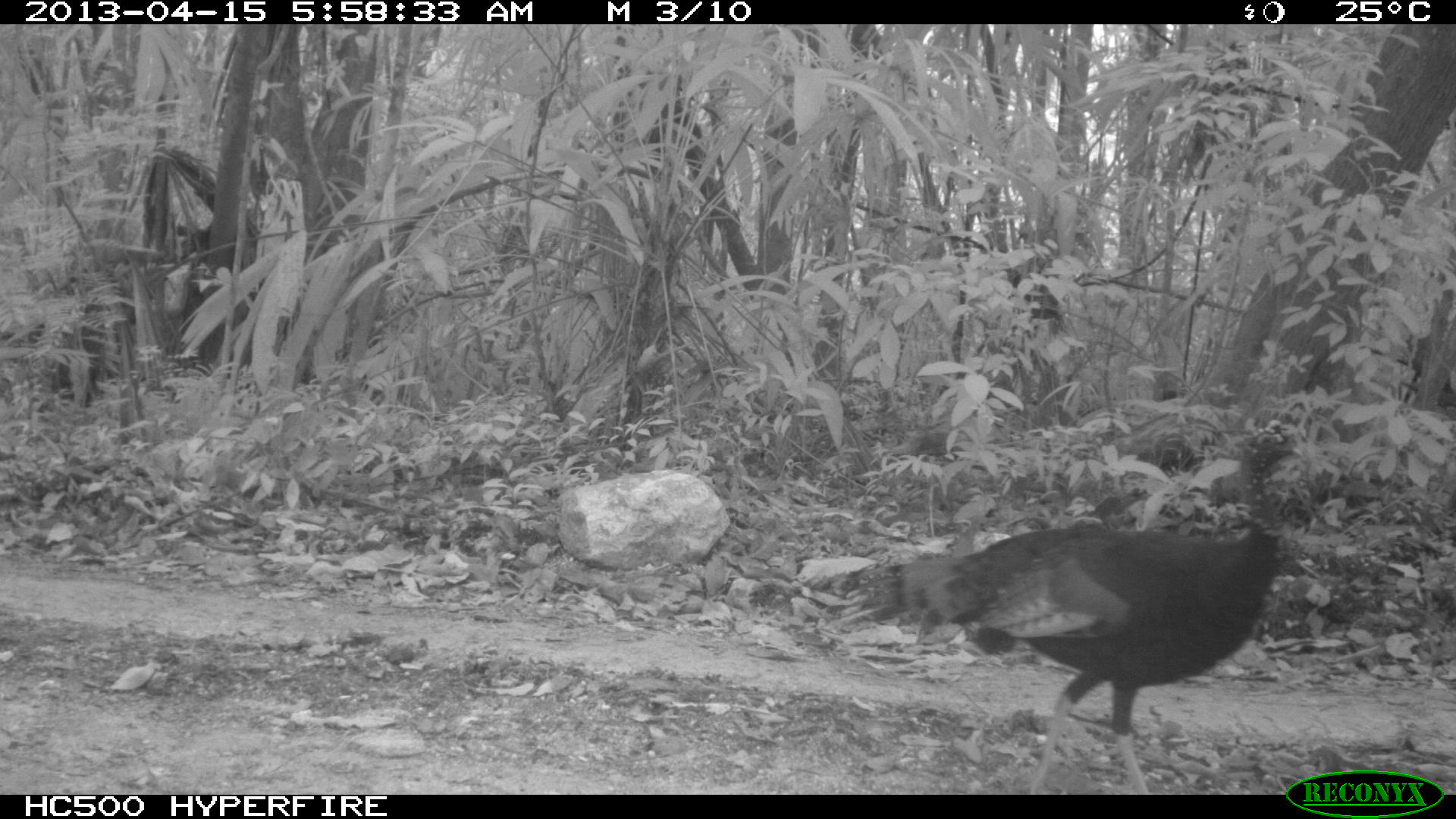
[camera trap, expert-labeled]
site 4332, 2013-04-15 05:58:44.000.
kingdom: Animalia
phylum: Chordata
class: Aves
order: Galliformes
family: Phasianidae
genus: Meleagris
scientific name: Meleagris ocellata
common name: ocellated turkey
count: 1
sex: male